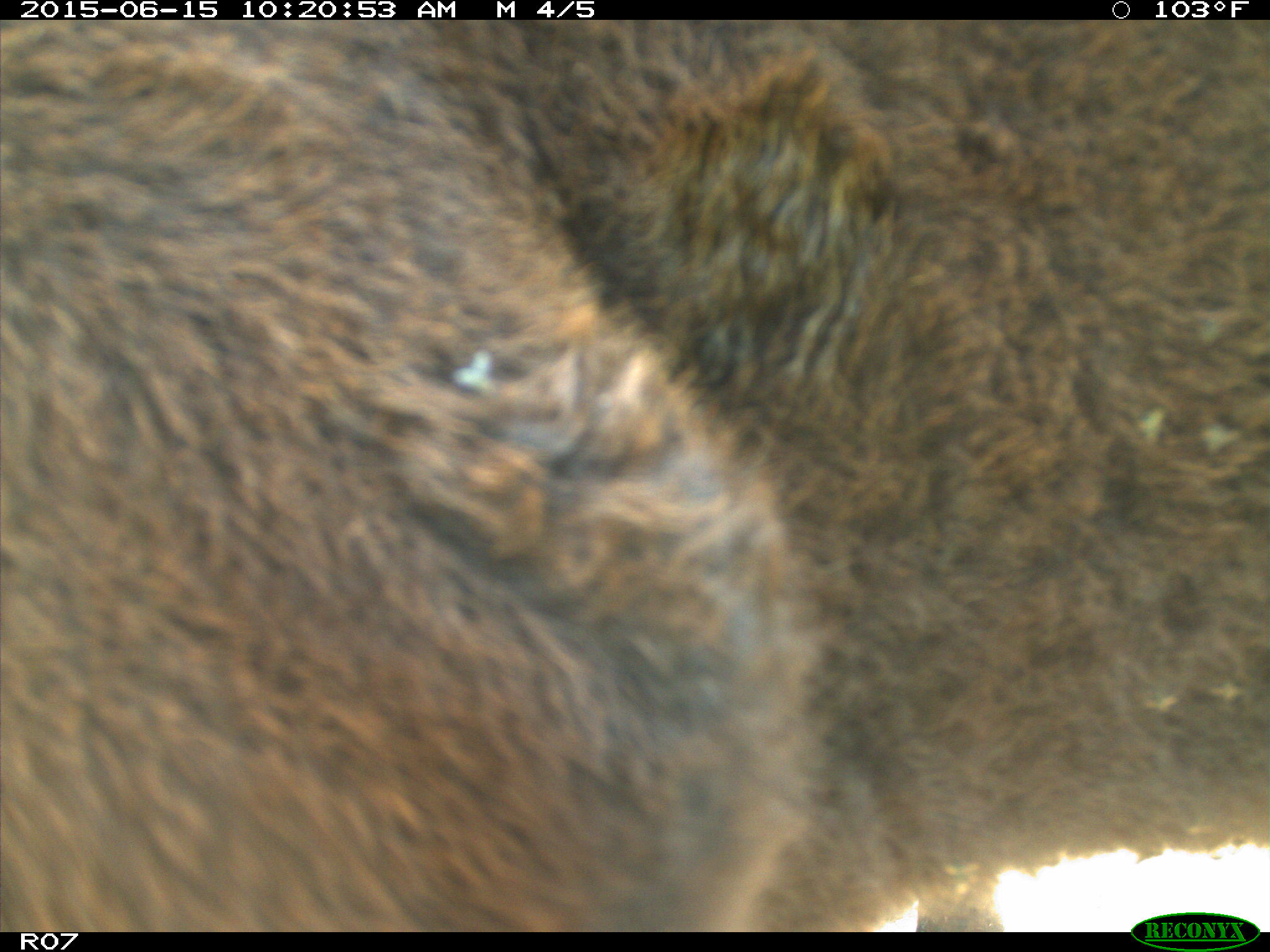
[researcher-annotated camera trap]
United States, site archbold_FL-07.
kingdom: Animalia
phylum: Chordata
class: Mammalia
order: Artiodactyla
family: Bovidae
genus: Bos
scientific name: Bos taurus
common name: domestic cow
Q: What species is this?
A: Bos taurus (domestic cow).